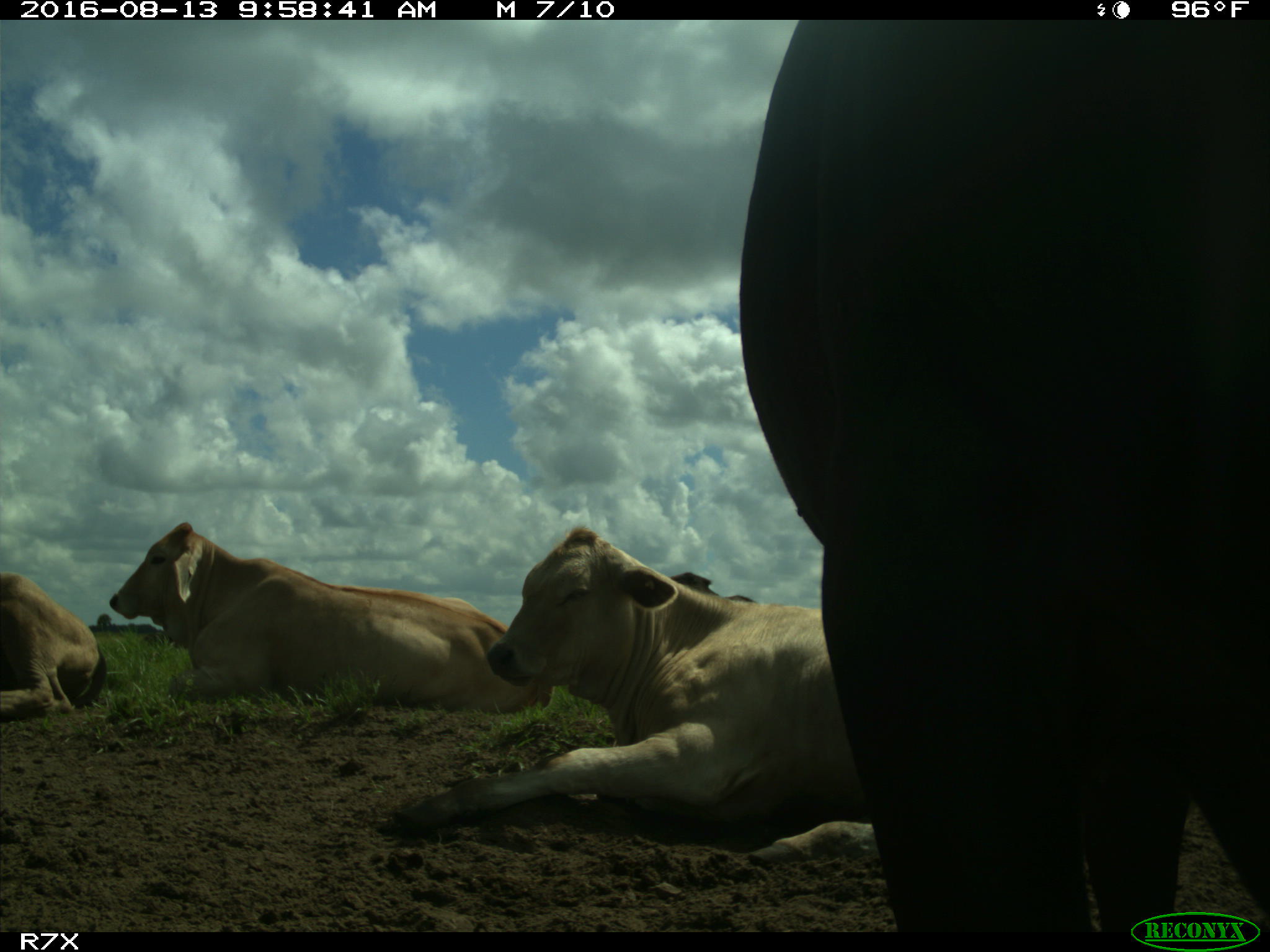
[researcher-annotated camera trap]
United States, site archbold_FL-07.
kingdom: Animalia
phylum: Chordata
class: Mammalia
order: Artiodactyla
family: Bovidae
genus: Bos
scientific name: Bos taurus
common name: domestic cow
Bos taurus (domestic cow).